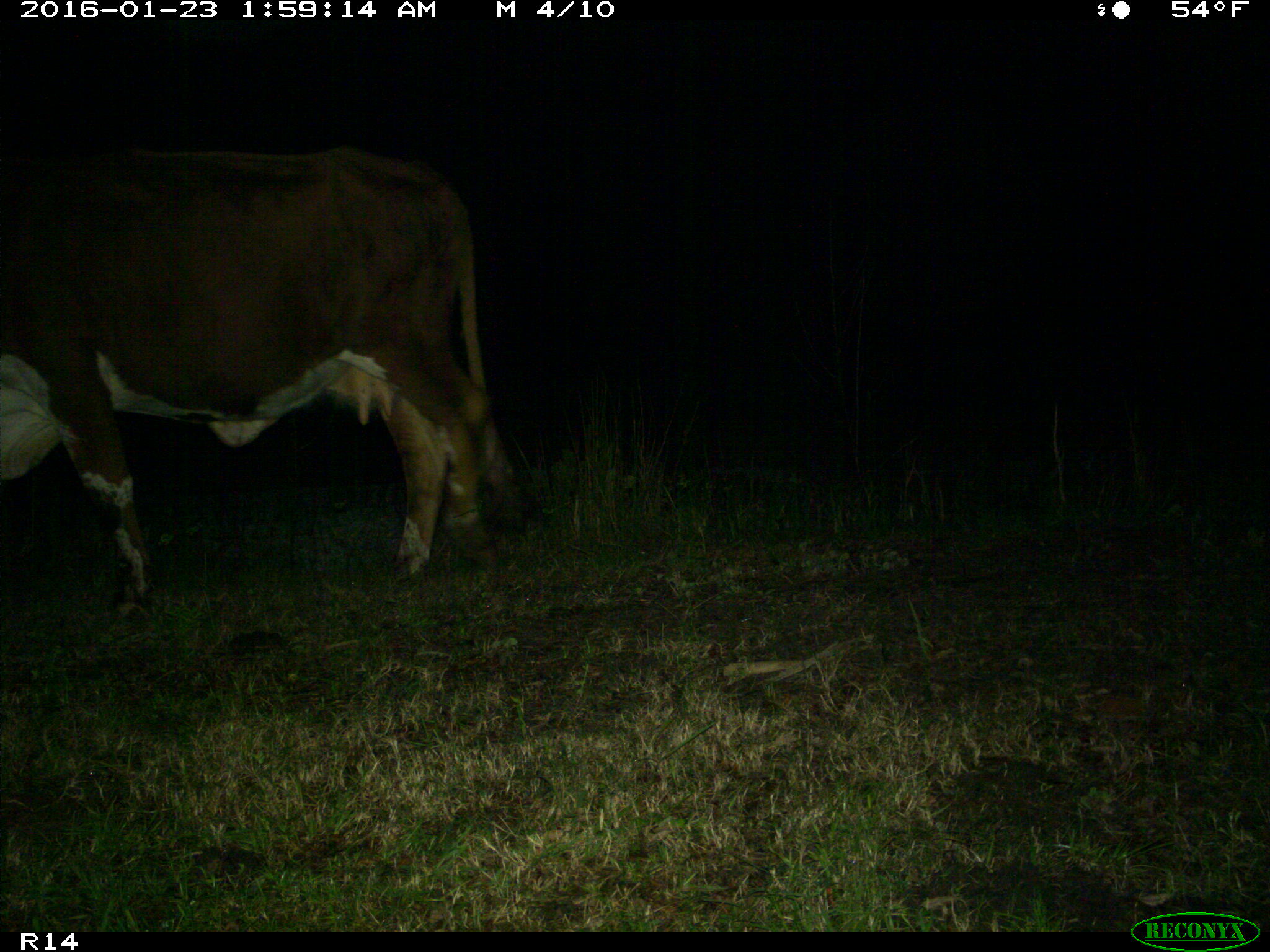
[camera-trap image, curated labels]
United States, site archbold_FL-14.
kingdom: Animalia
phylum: Chordata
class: Mammalia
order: Artiodactyla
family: Bovidae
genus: Bos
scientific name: Bos taurus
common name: domestic cow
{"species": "Bos taurus (domestic cow)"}